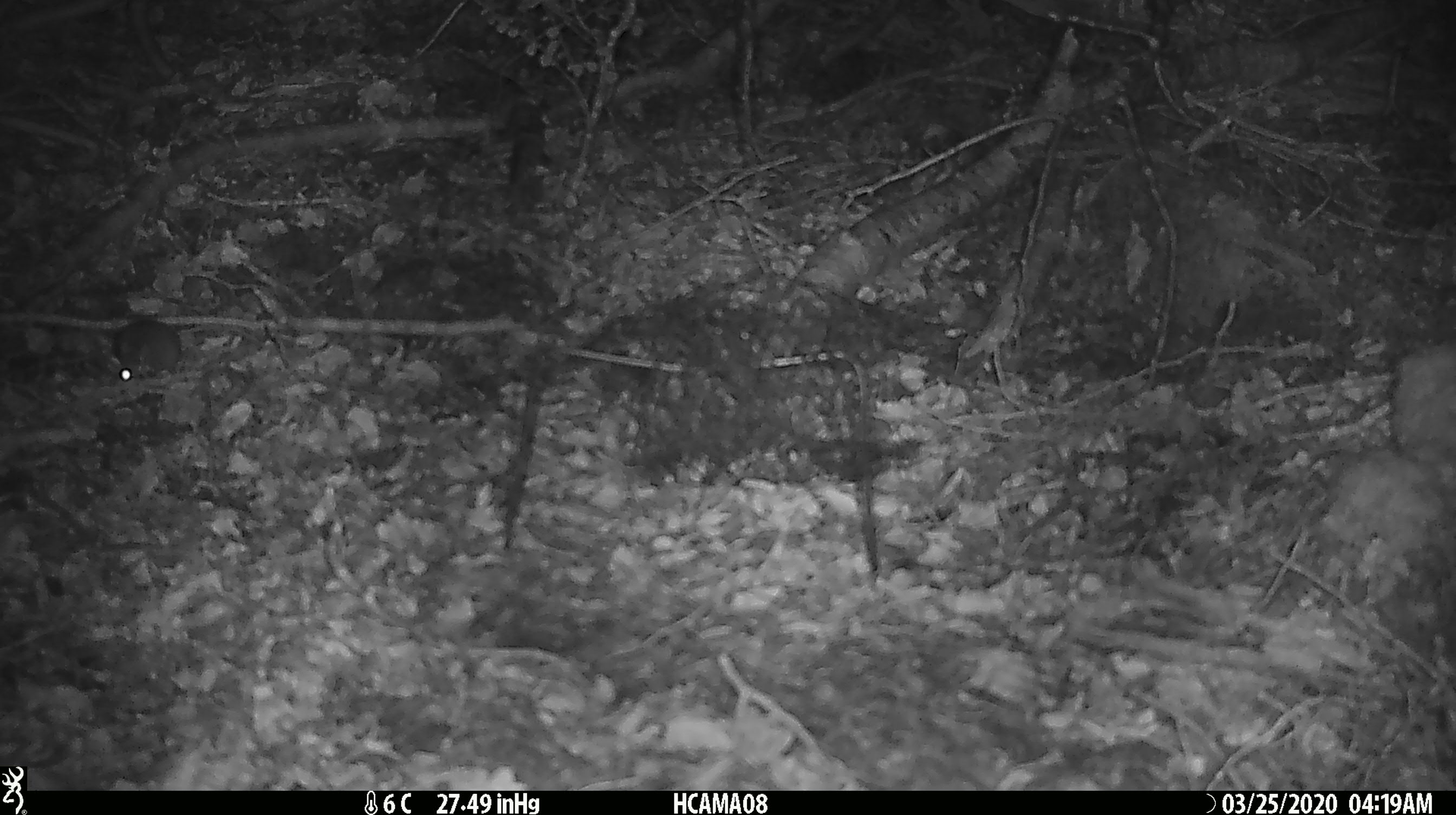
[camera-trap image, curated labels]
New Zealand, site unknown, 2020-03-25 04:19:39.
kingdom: Animalia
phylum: Chordata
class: Mammalia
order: Rodentia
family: Muridae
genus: Mus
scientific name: Mus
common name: mouse